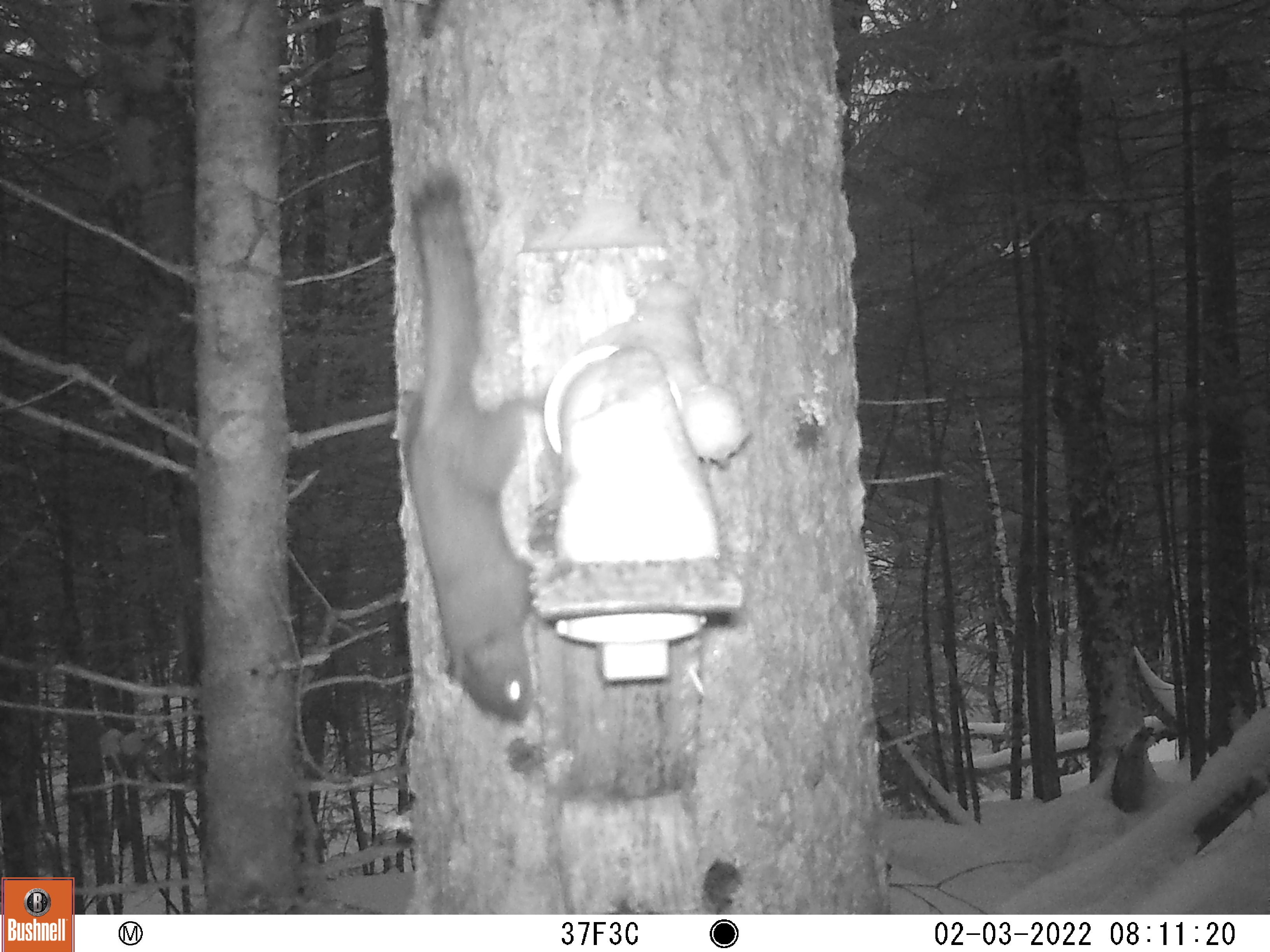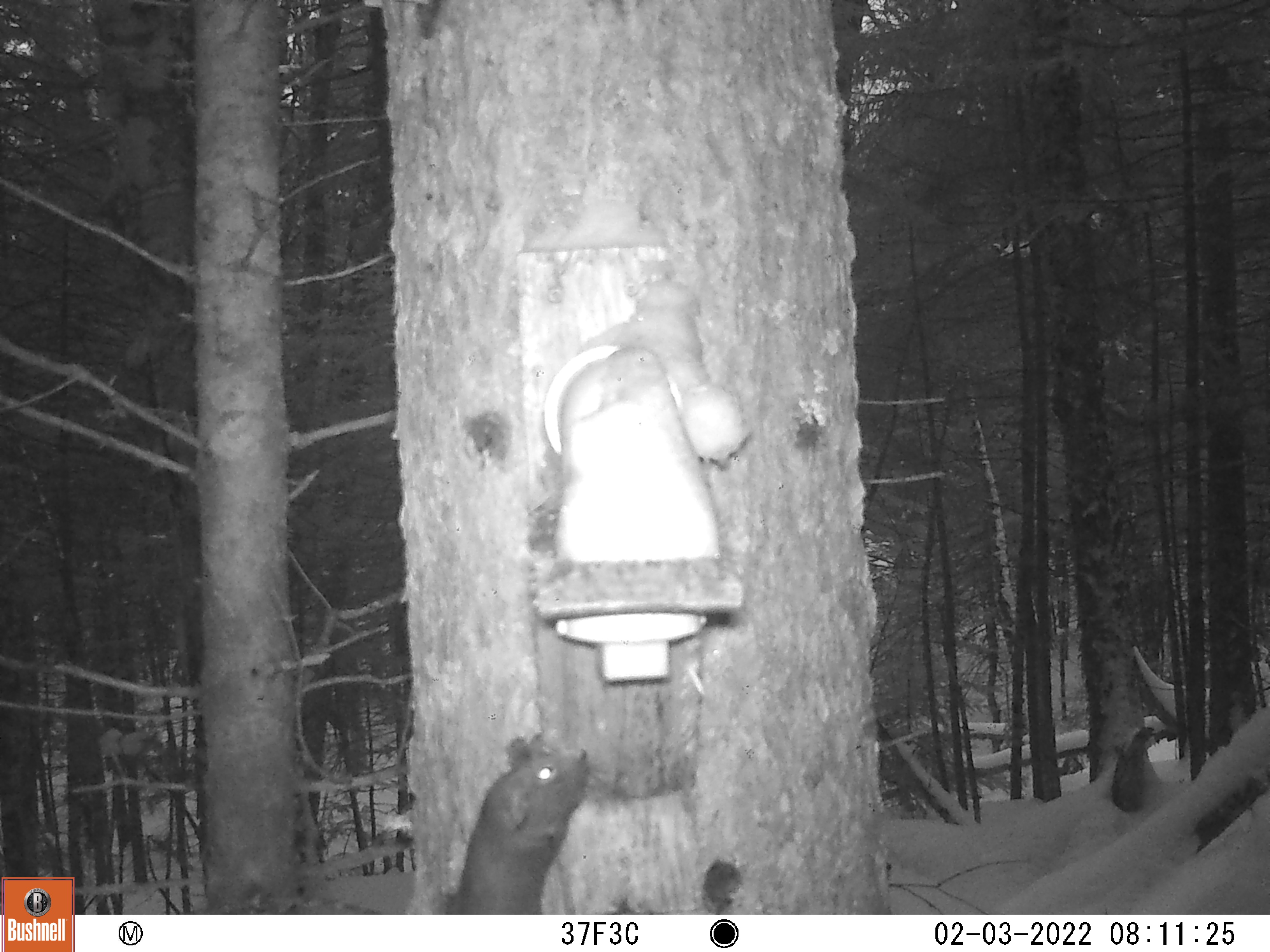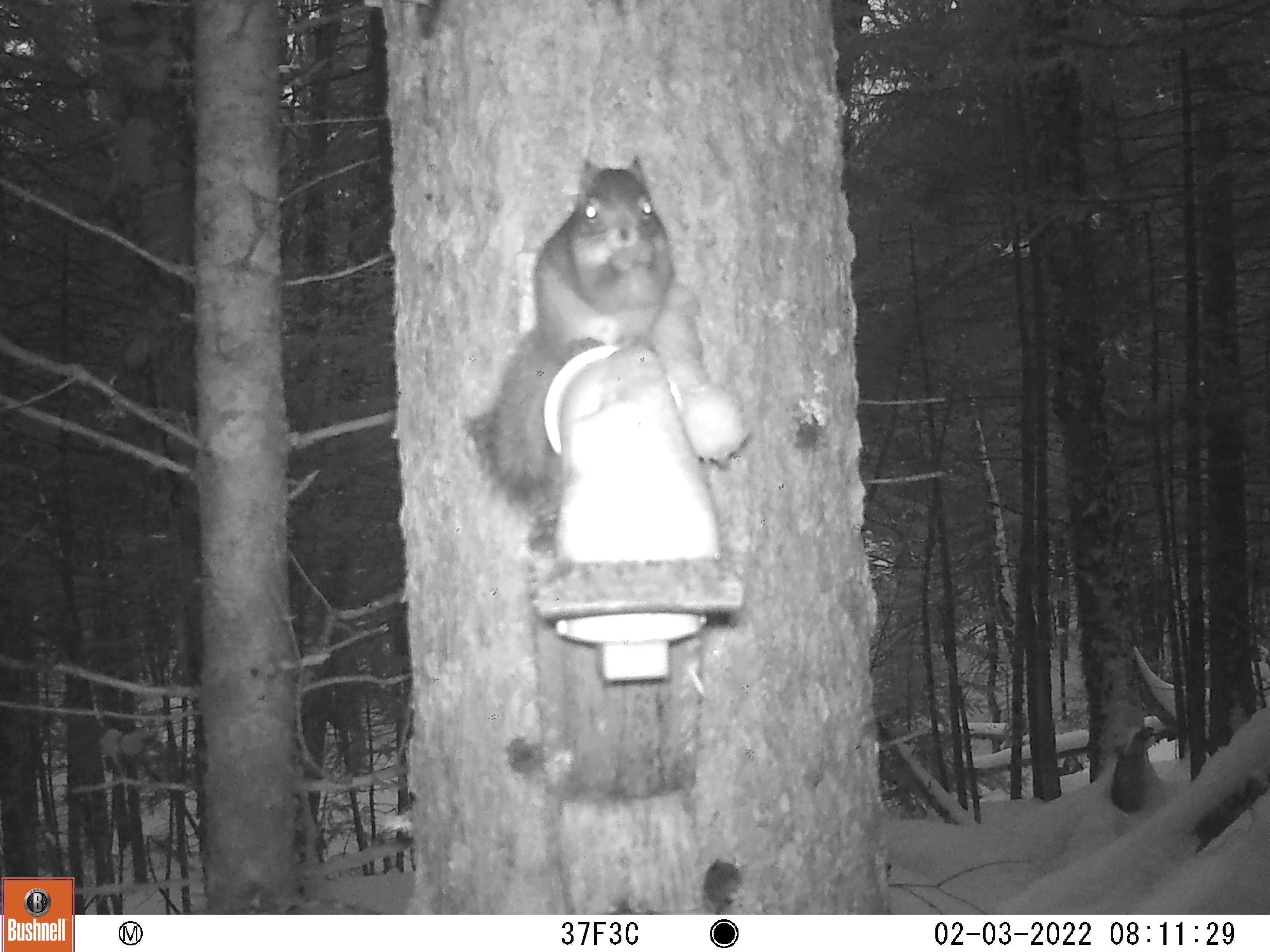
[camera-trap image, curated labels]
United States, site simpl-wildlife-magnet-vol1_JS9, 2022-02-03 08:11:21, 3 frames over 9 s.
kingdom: Animalia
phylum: Chordata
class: Mammalia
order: Rodentia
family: Sciuridae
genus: Tamiasciurus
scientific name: Tamiasciurus hudsonicus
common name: red squirrel